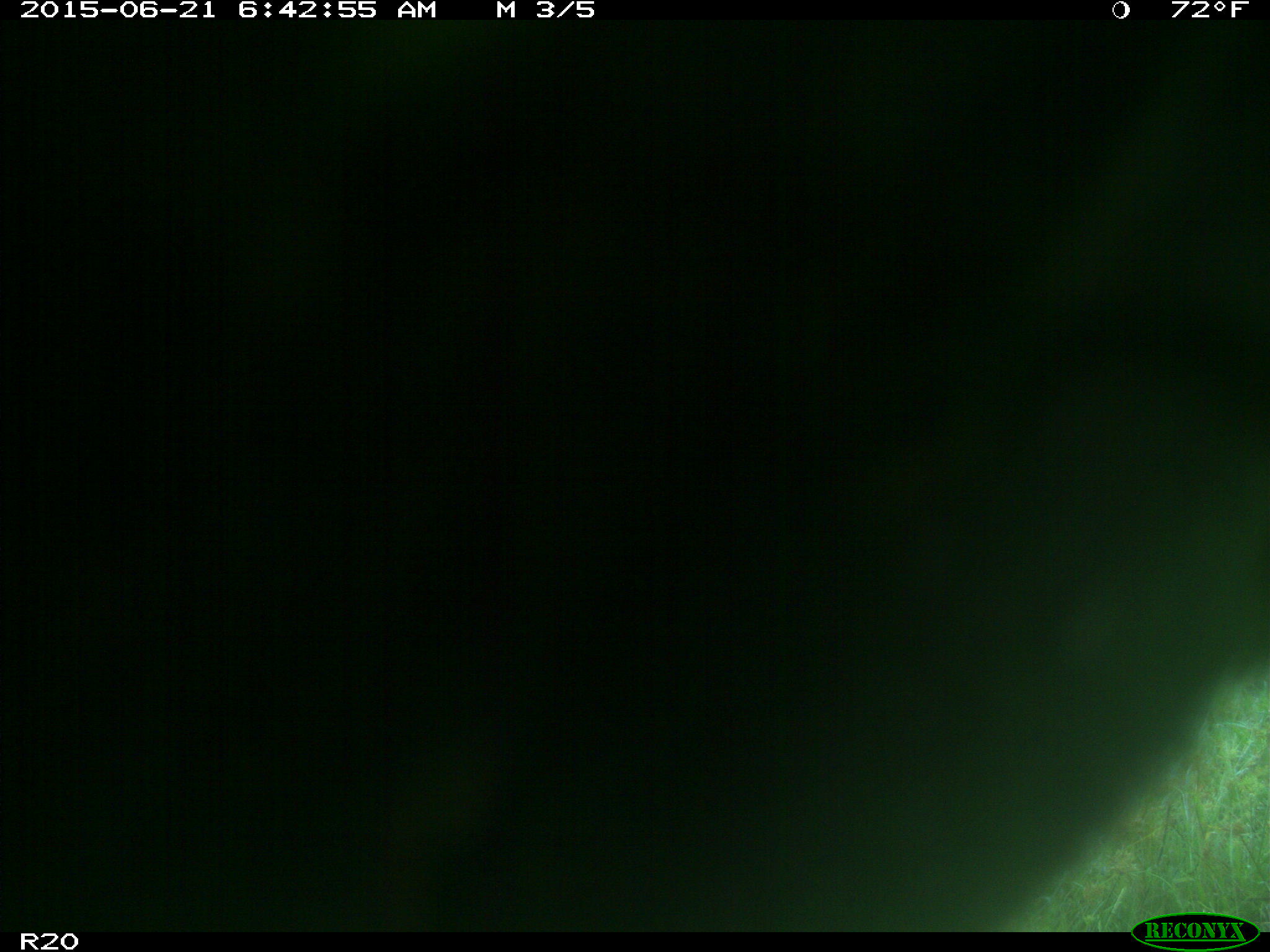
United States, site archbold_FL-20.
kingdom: Animalia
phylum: Chordata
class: Mammalia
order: Artiodactyla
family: Bovidae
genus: Bos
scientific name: Bos taurus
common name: domestic cow